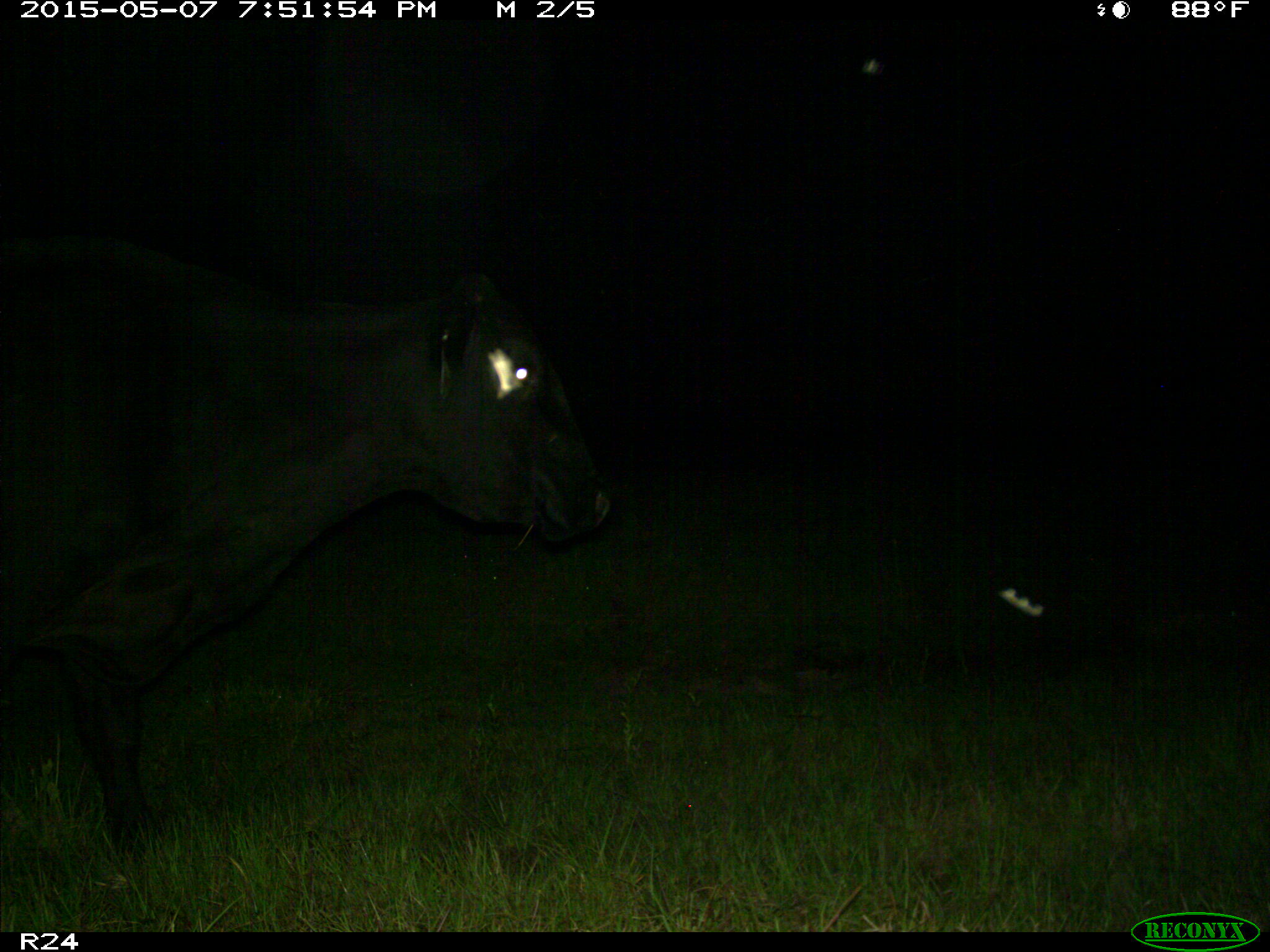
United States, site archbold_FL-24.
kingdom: Animalia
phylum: Chordata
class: Mammalia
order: Artiodactyla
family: Bovidae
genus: Bos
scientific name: Bos taurus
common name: domestic cow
Bos taurus (domestic cow).